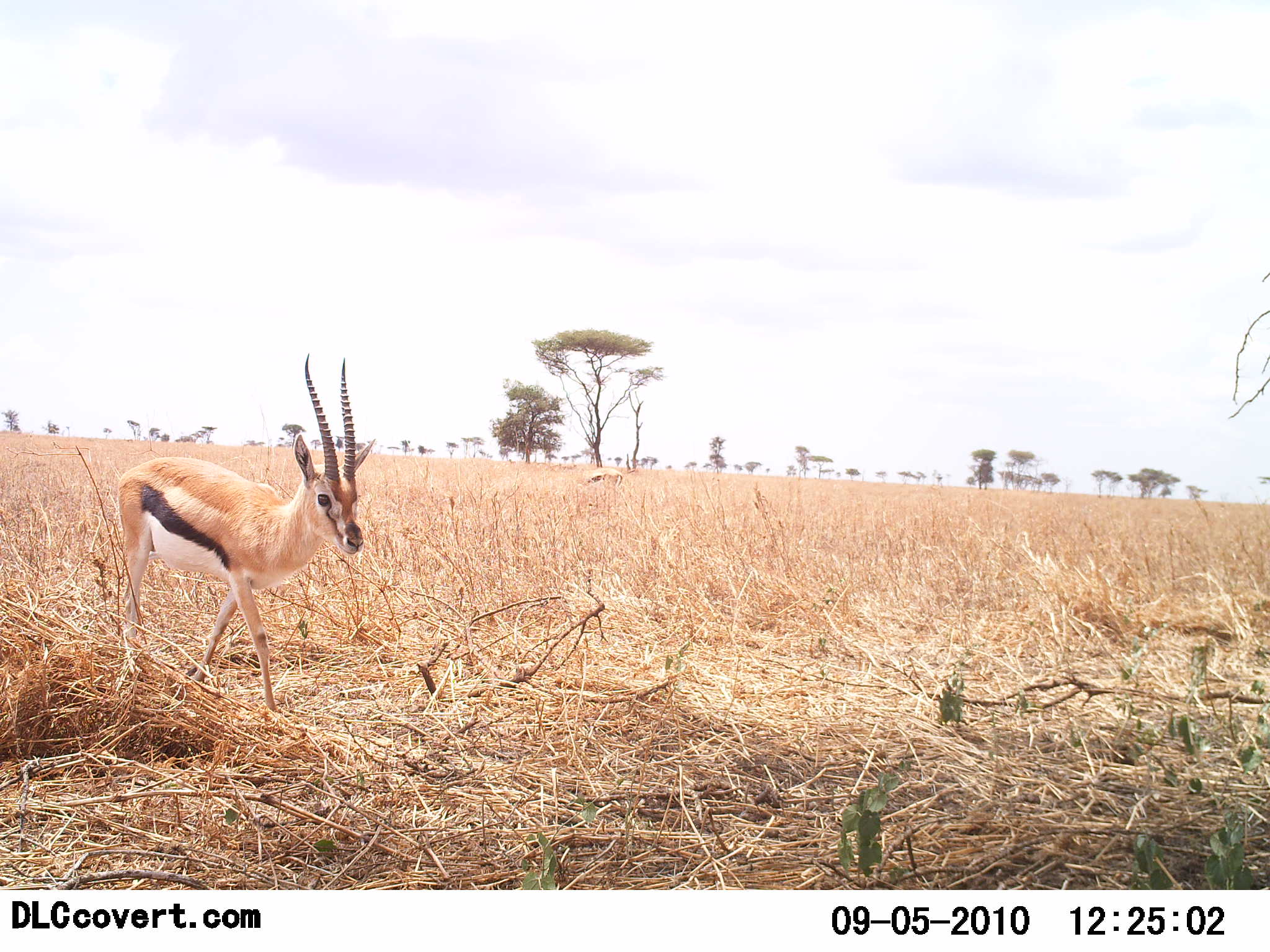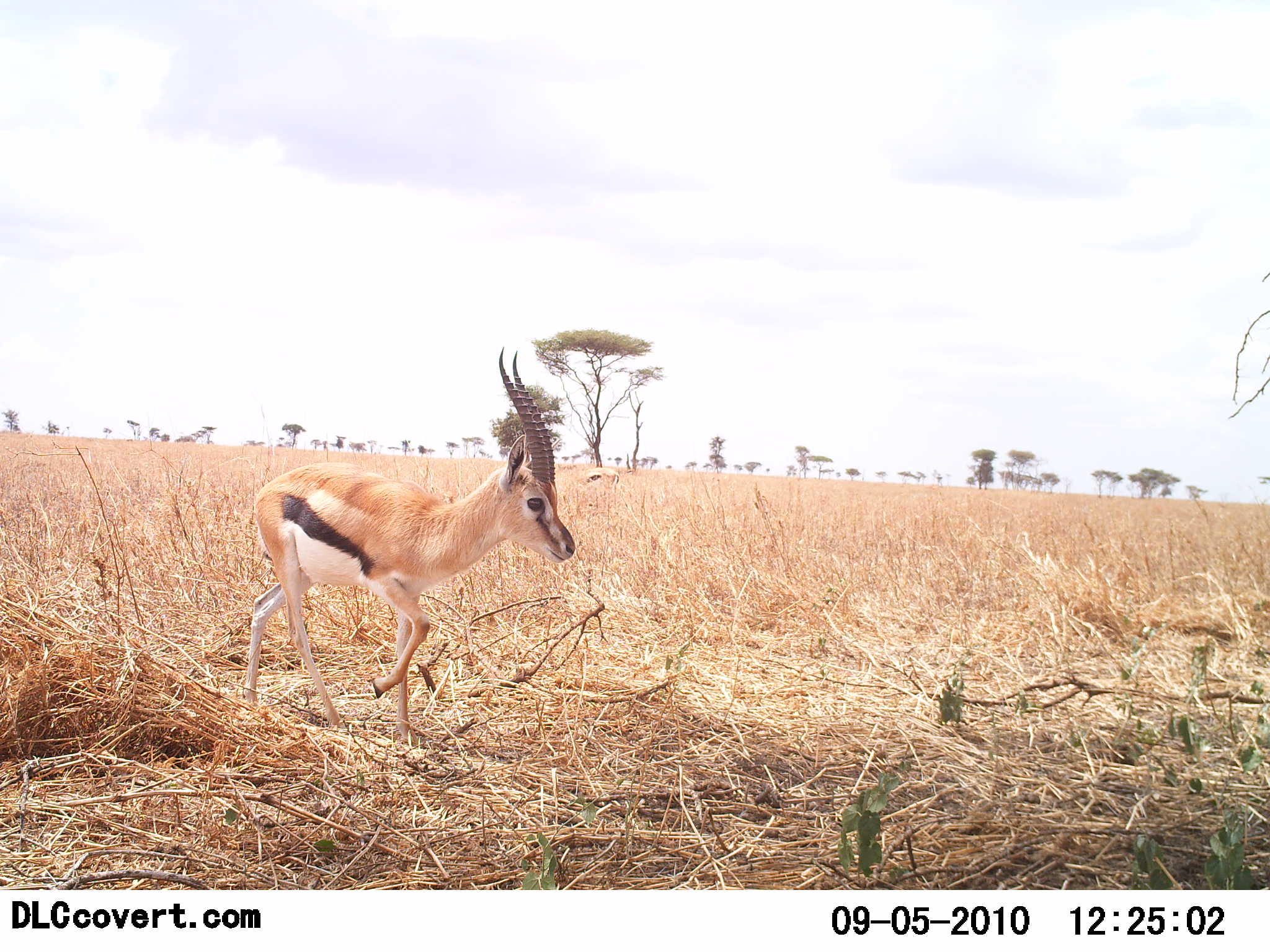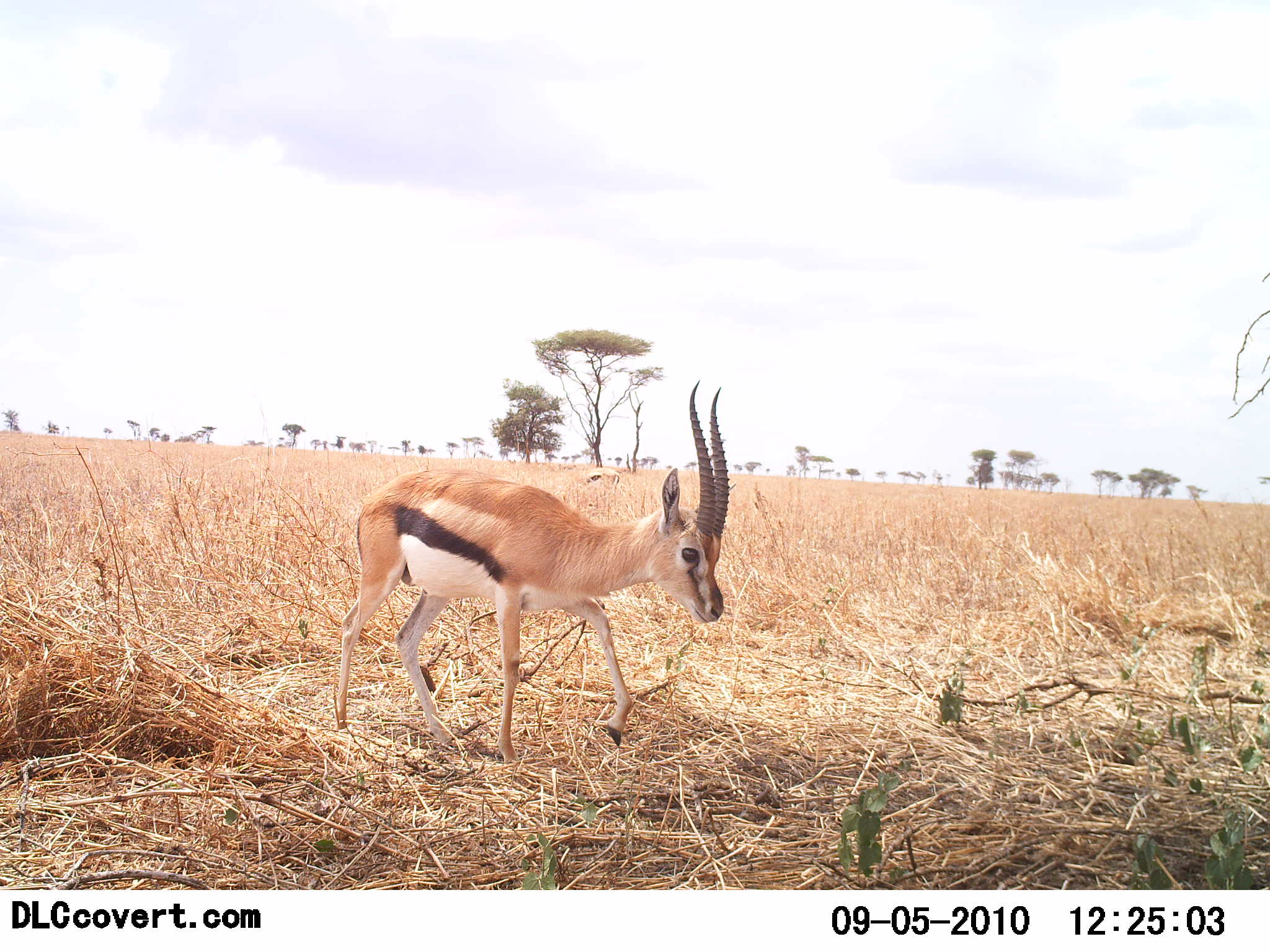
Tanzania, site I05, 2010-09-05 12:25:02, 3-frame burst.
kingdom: Animalia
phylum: Chordata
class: Mammalia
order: Artiodactyla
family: Bovidae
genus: Eudorcas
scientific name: Eudorcas thomsonii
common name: thomson's gazelle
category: gazellethomsons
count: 1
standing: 9%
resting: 0%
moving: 100%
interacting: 0%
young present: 9%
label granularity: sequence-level